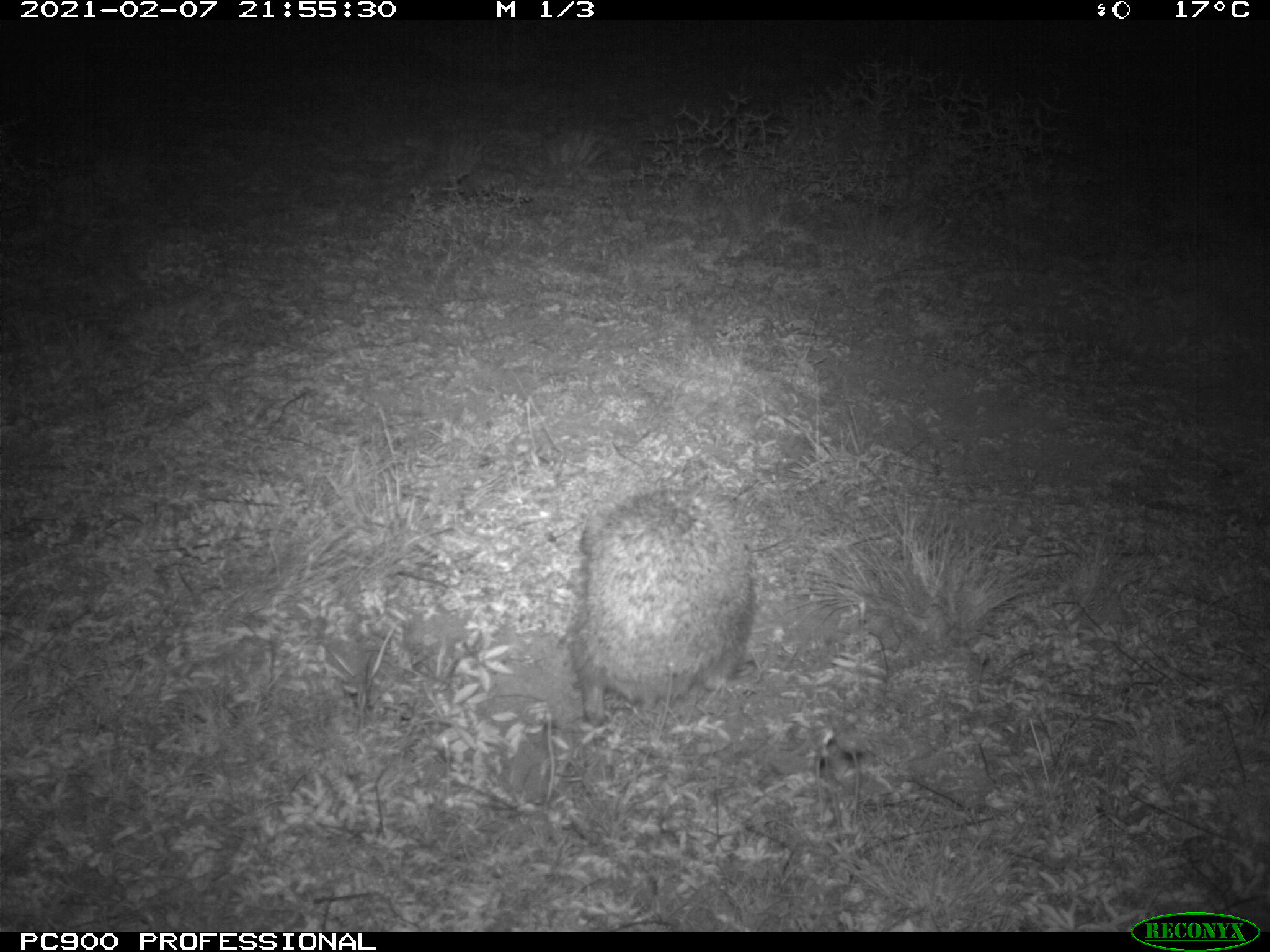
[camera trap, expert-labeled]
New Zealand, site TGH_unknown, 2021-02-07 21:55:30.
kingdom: Animalia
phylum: Chordata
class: Mammalia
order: Eulipotyphla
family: Erinaceidae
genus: Erinaceus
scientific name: Erinaceus europaeus europaeus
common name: european hedgehog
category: hedgehog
Hedgehog (european hedgehog) (Erinaceus europaeus europaeus).